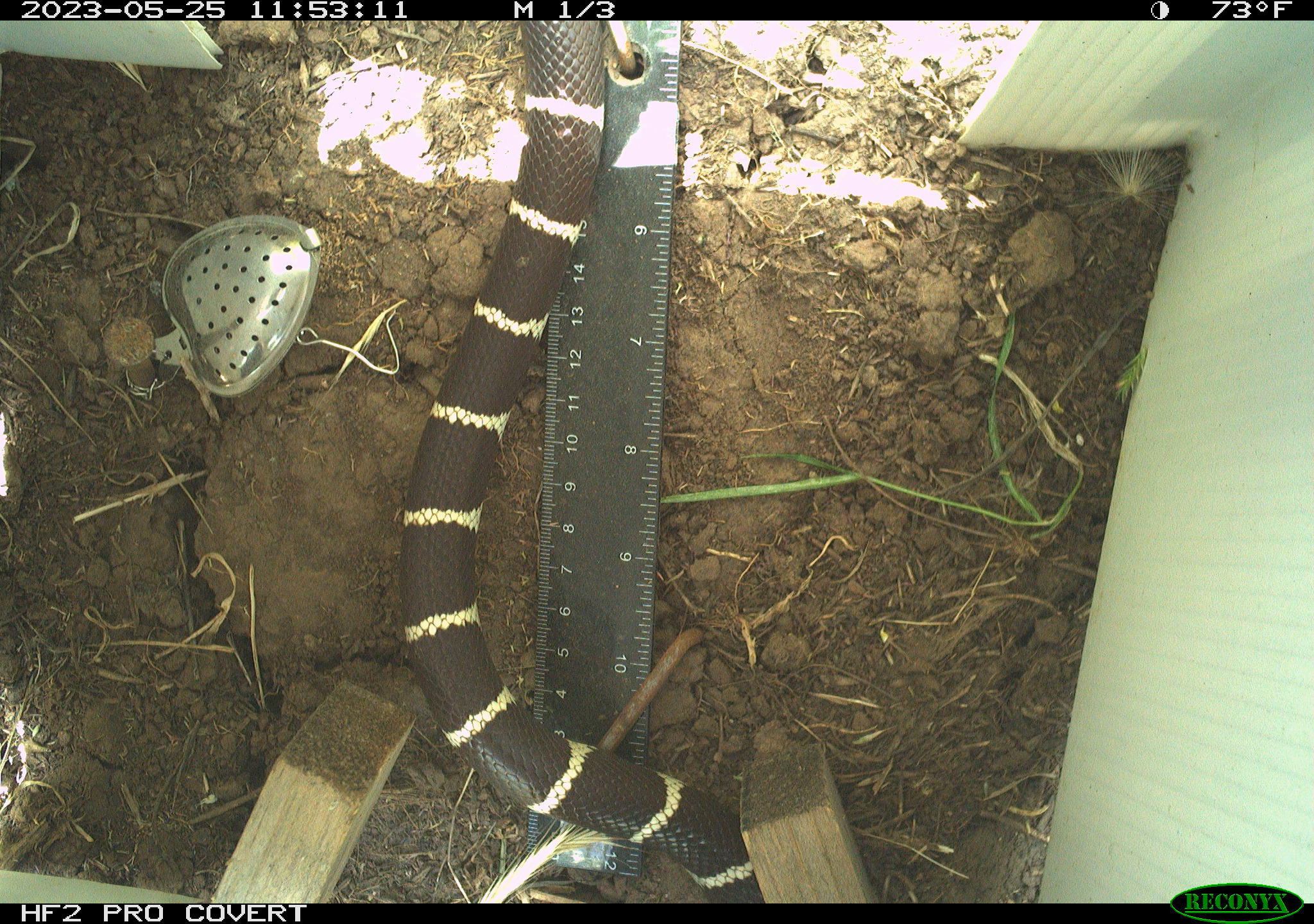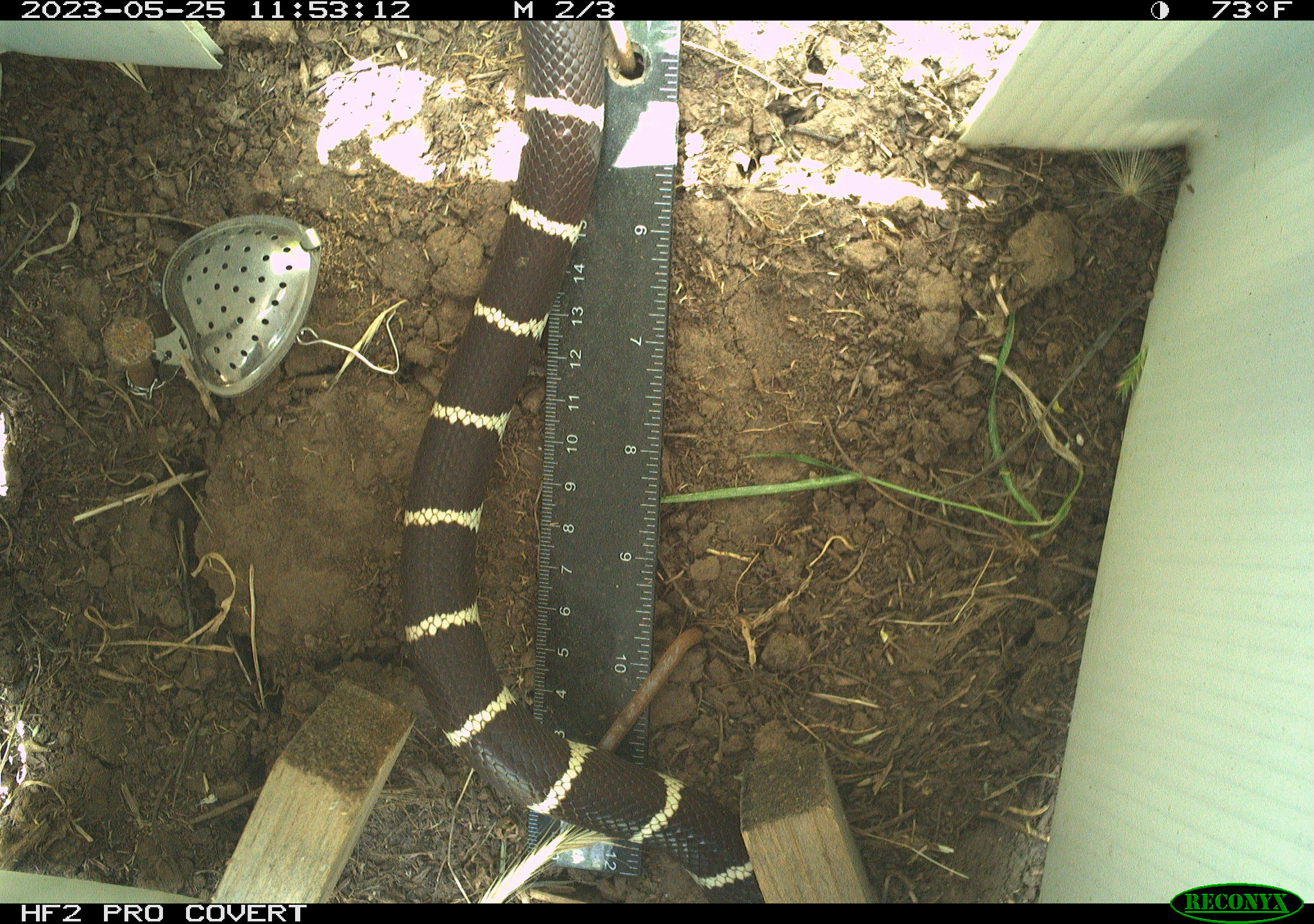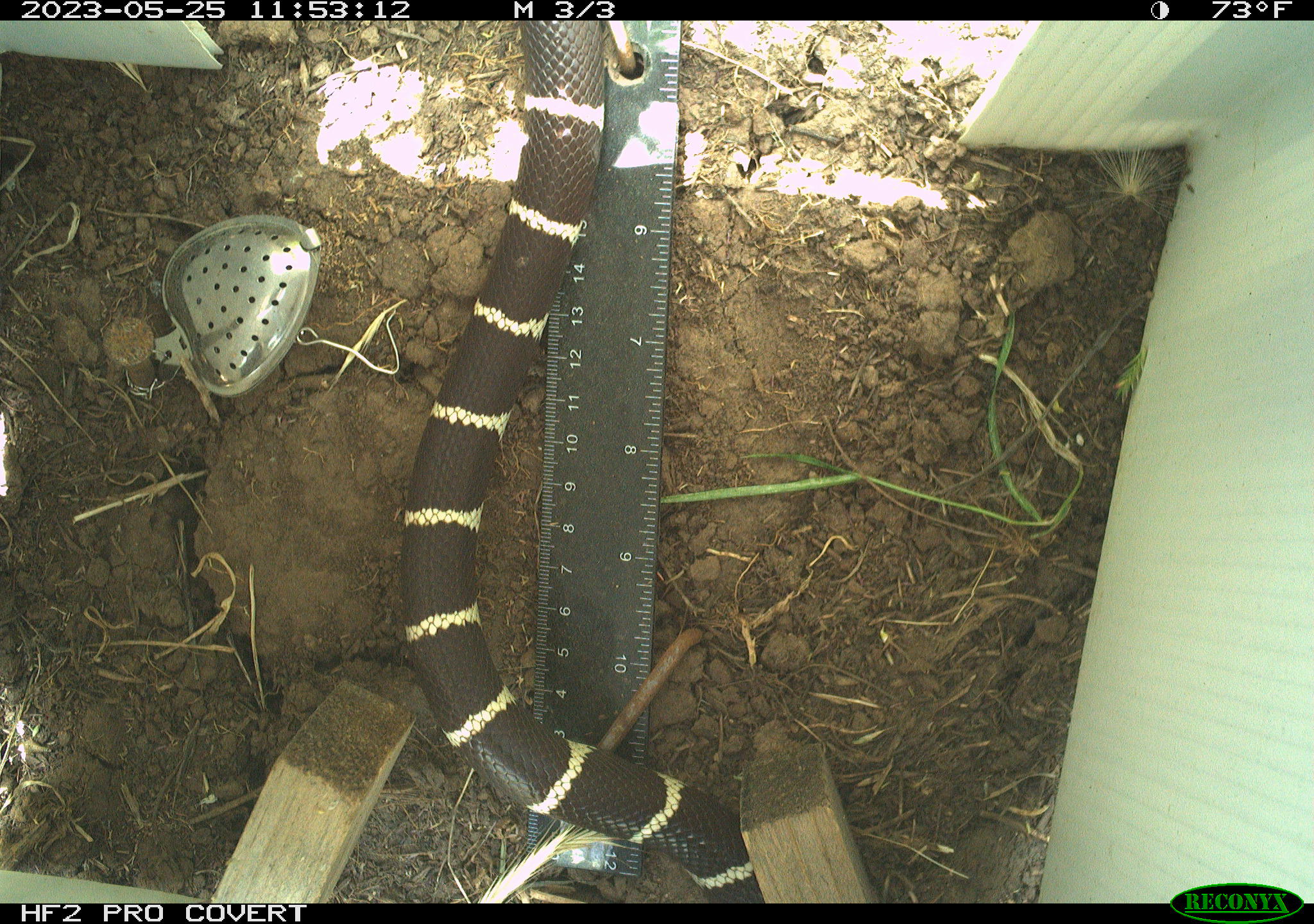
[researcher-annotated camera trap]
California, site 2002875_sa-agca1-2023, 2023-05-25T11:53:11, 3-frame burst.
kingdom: Animalia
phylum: Chordata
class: Reptilia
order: Squamata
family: Colubridae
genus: Lampropeltis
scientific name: Lampropeltis californiae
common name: california kingsnake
California kingsnake (Lampropeltis californiae).